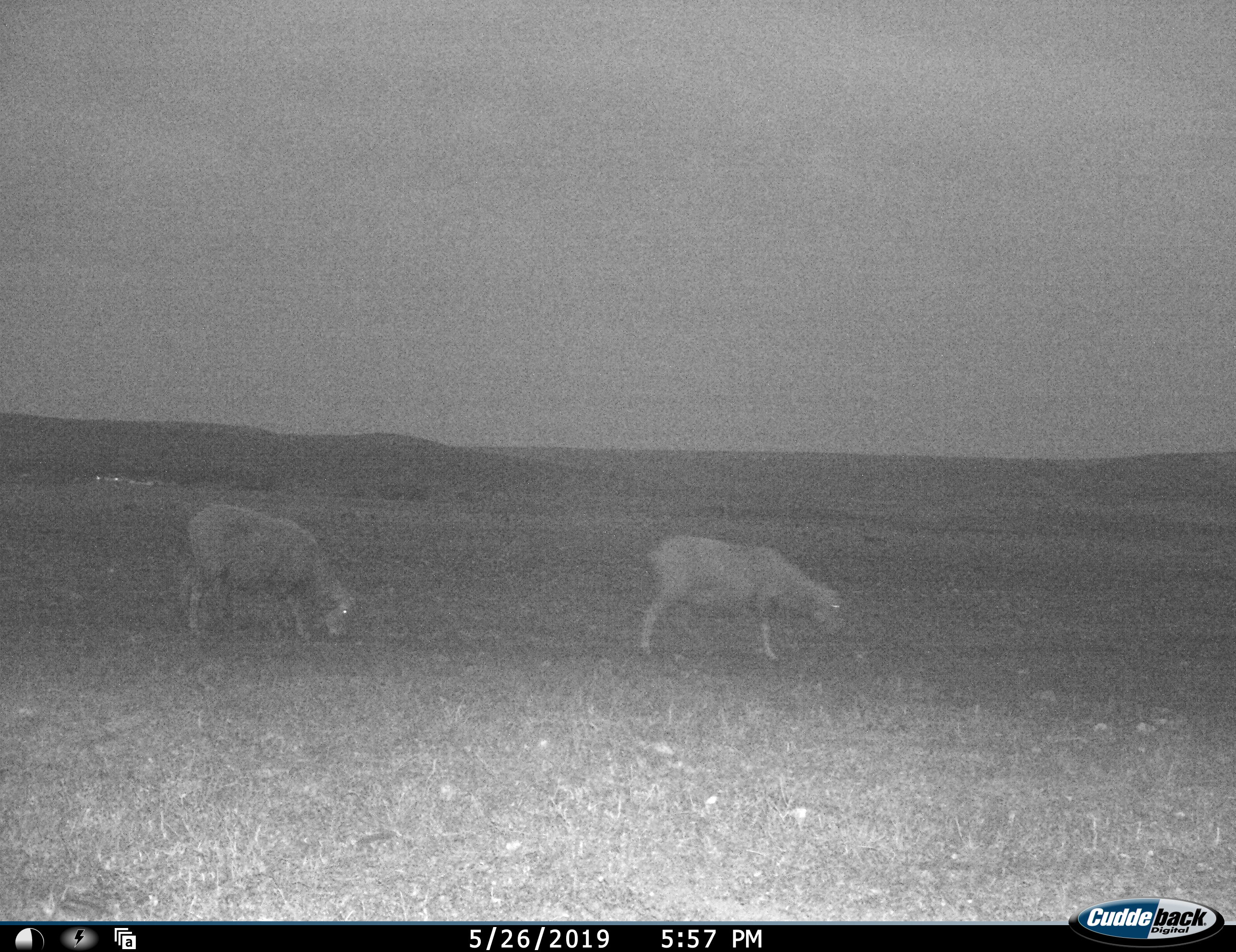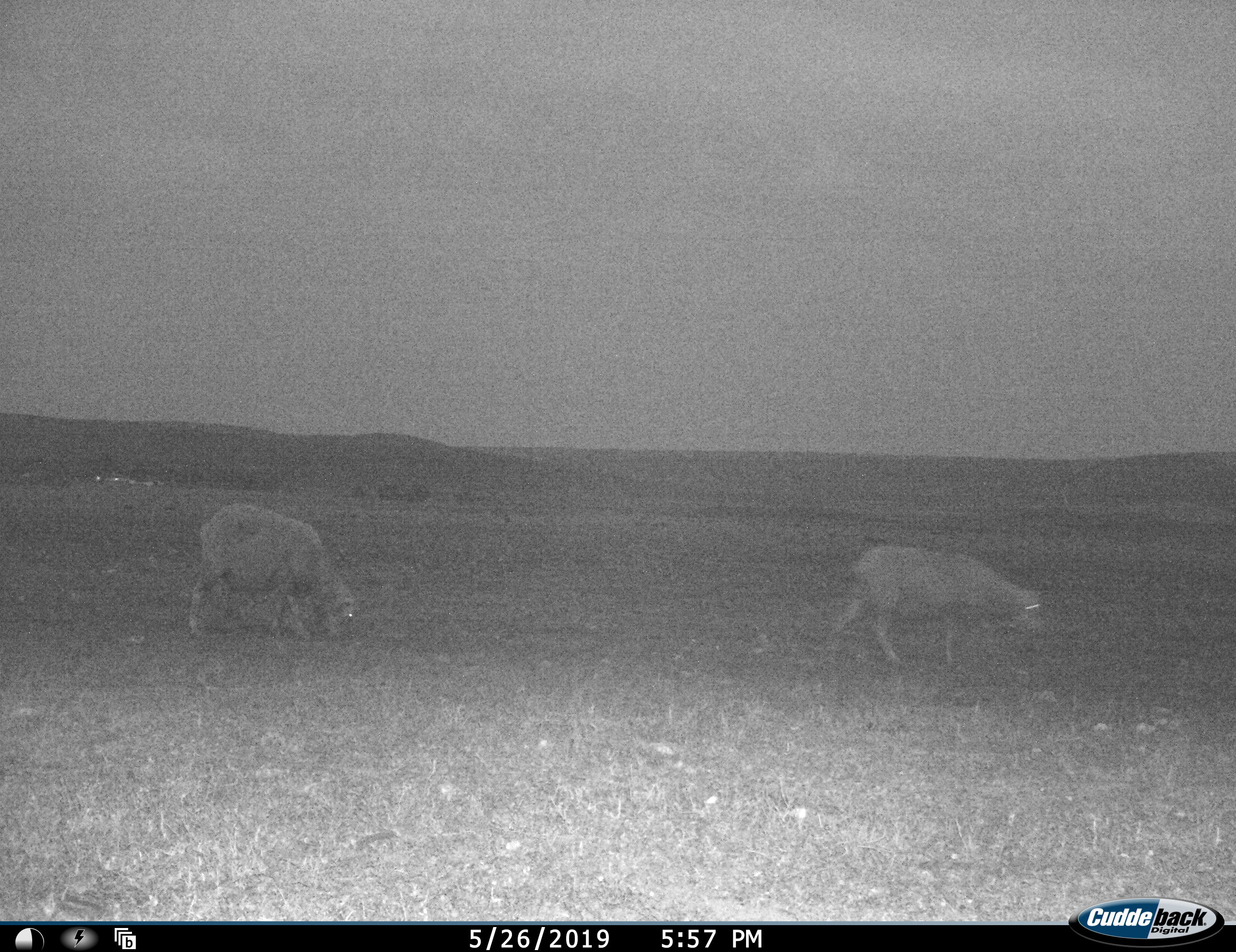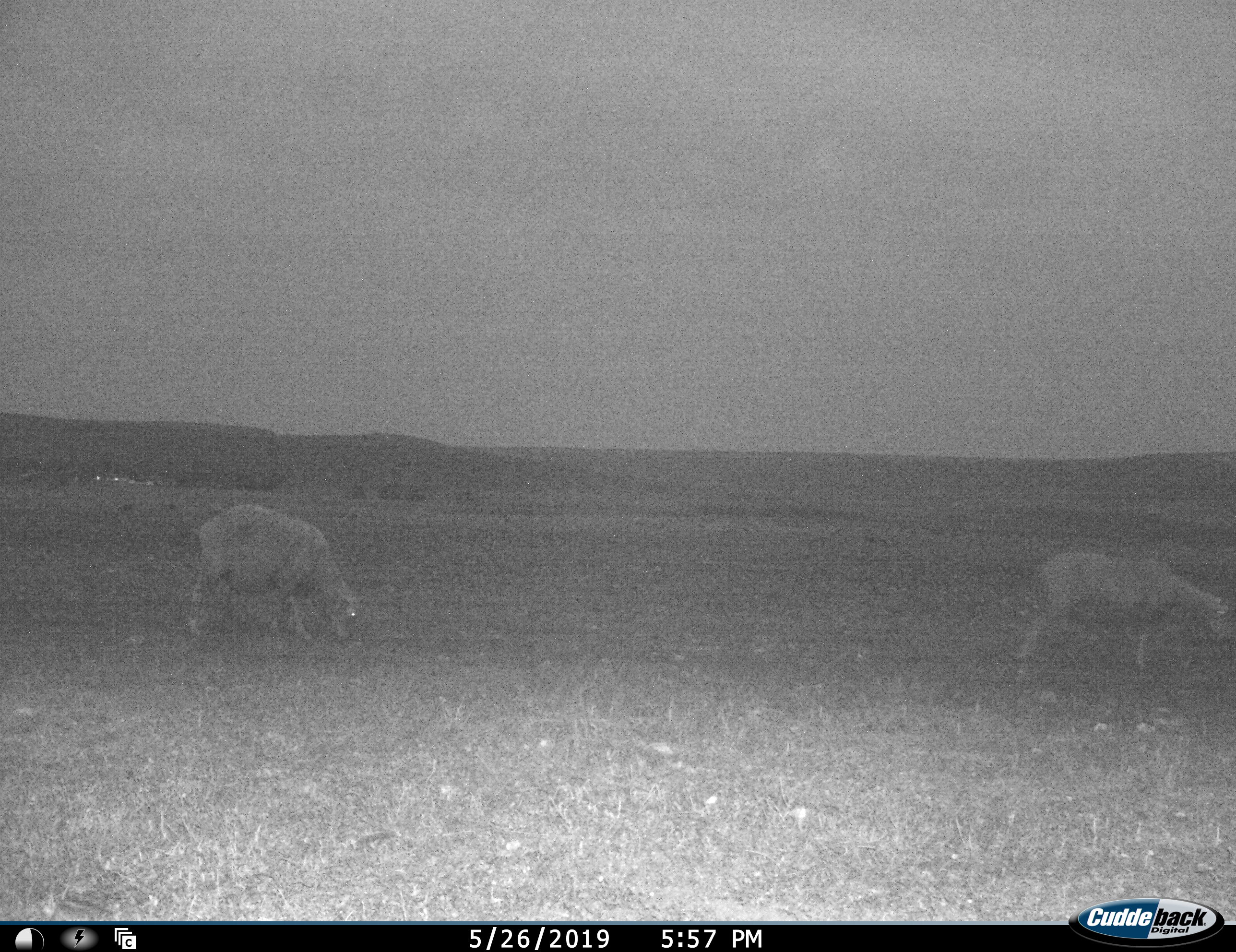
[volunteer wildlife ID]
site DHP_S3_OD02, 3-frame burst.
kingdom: Animalia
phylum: Chordata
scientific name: Vertebrata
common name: domestic animal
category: domesticanimal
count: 2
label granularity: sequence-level